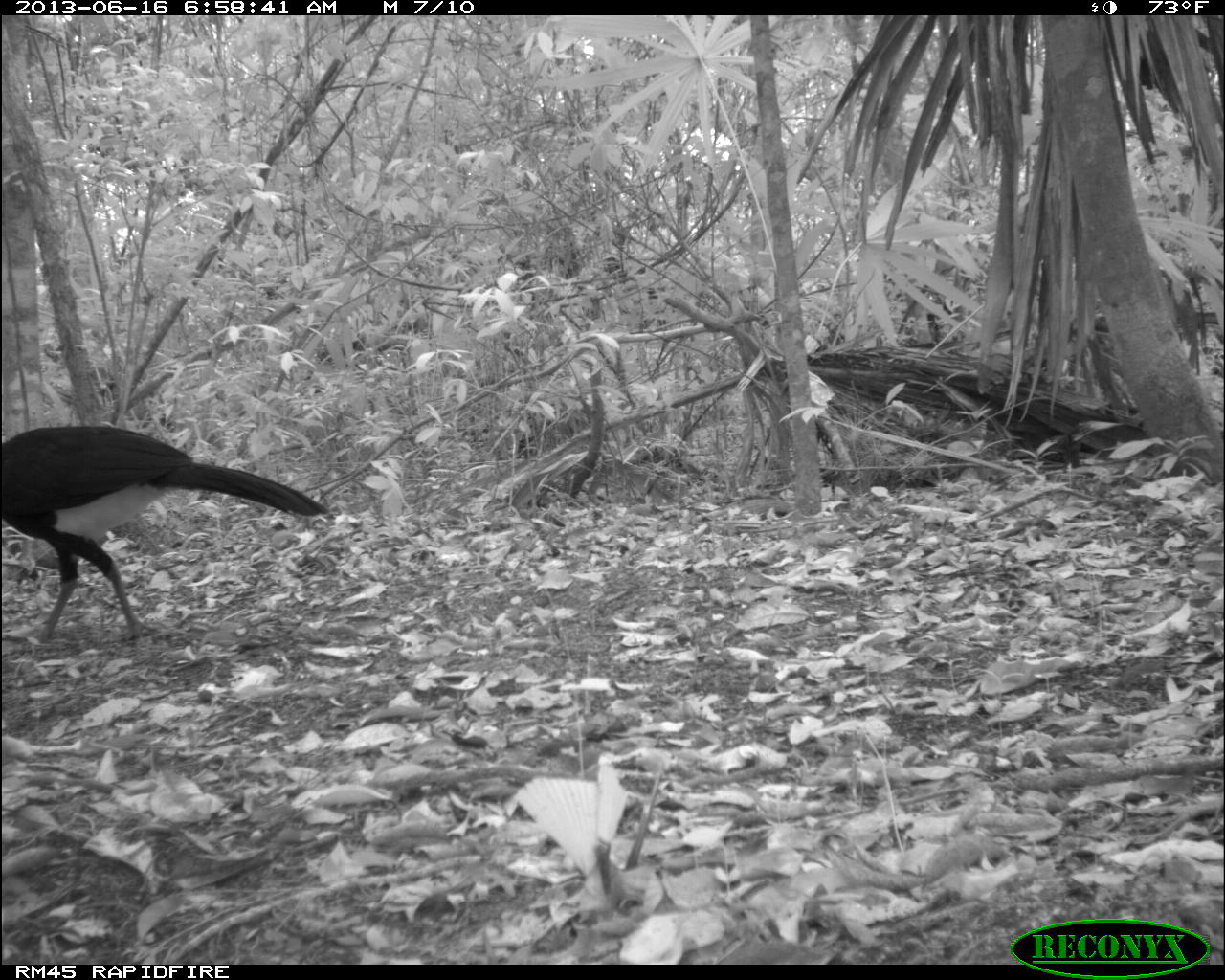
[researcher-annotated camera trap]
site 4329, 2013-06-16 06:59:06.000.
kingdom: Animalia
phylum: Chordata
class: Aves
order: Galliformes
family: Cracidae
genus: Crax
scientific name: Crax rubra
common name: great curassow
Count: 1.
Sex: male.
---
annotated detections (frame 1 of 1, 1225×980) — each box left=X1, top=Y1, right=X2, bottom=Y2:
crax rubra: left=1, top=424, right=326, bottom=651